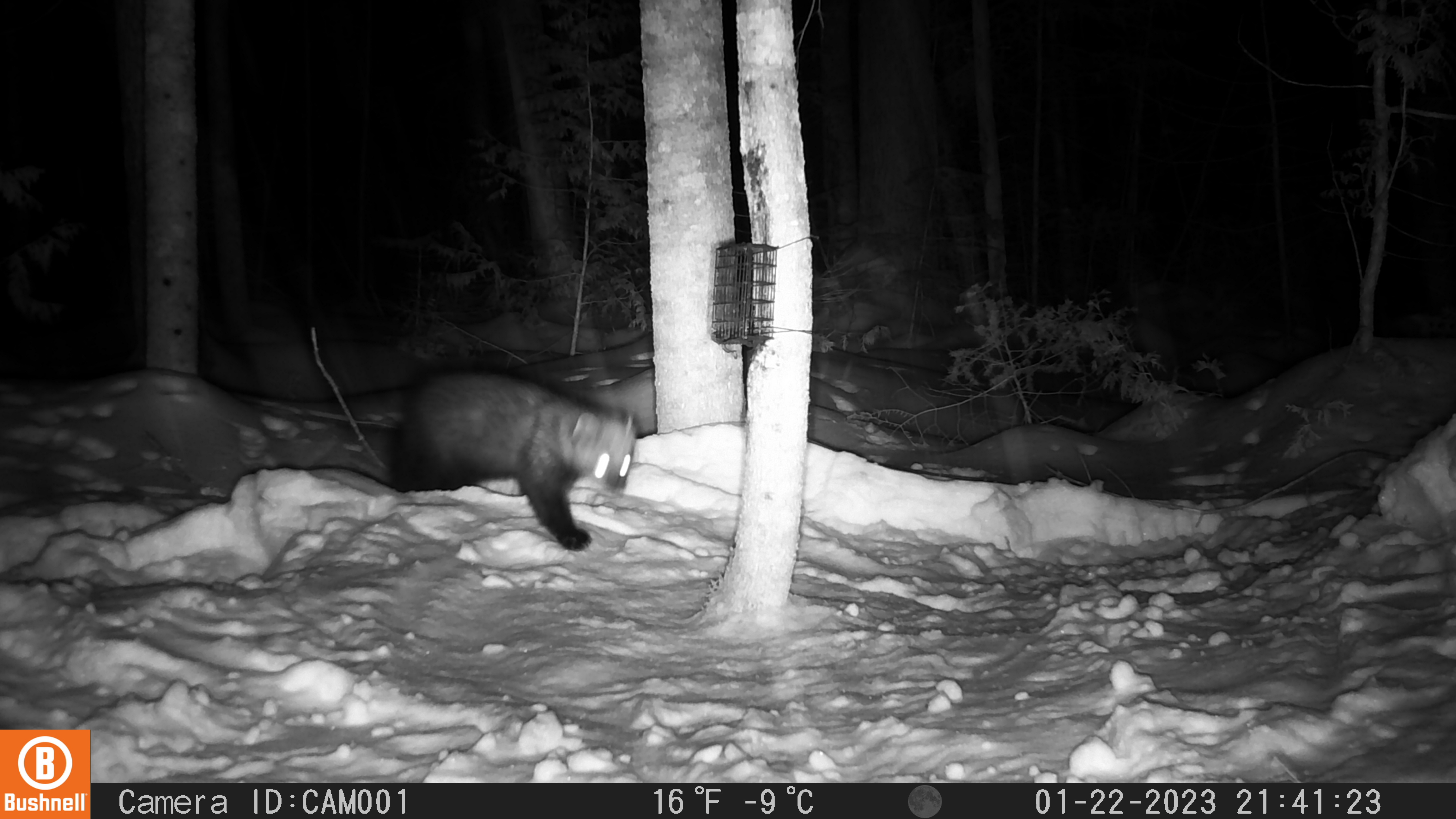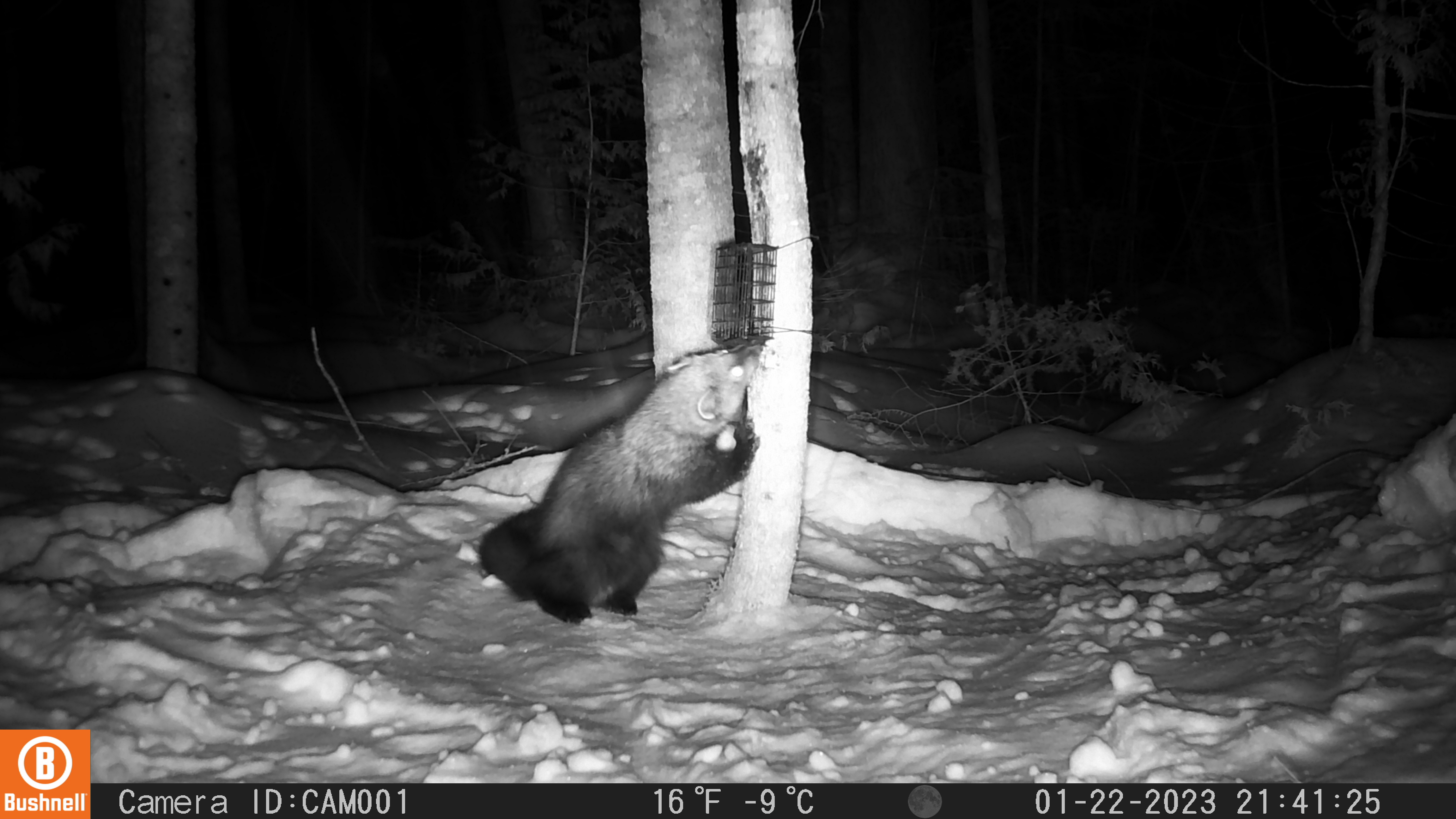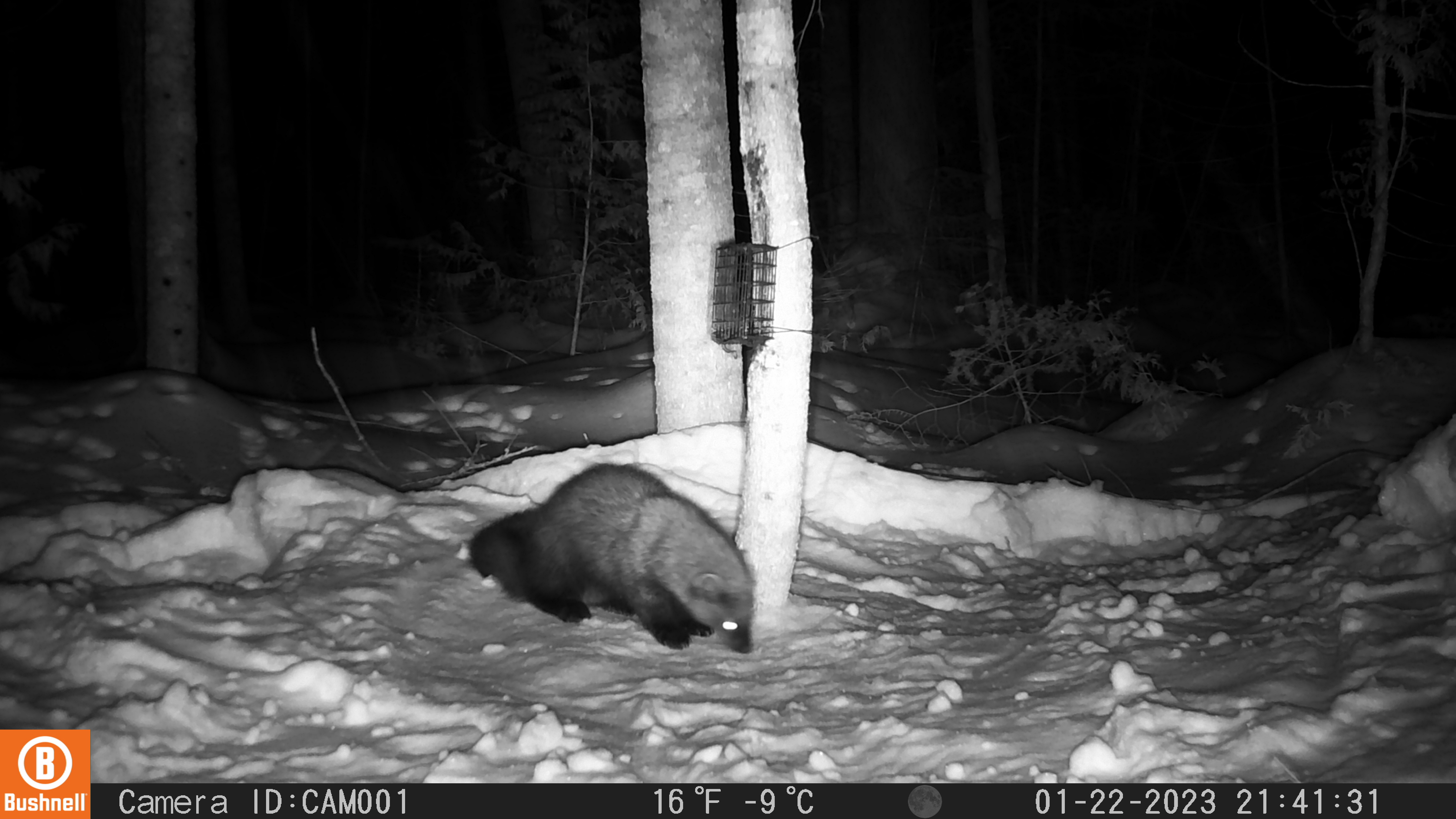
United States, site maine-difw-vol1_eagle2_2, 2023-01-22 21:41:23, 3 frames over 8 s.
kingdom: Animalia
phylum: Chordata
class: Mammalia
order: Carnivora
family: Mustelidae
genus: Pekania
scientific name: Pekania pennanti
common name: fisher